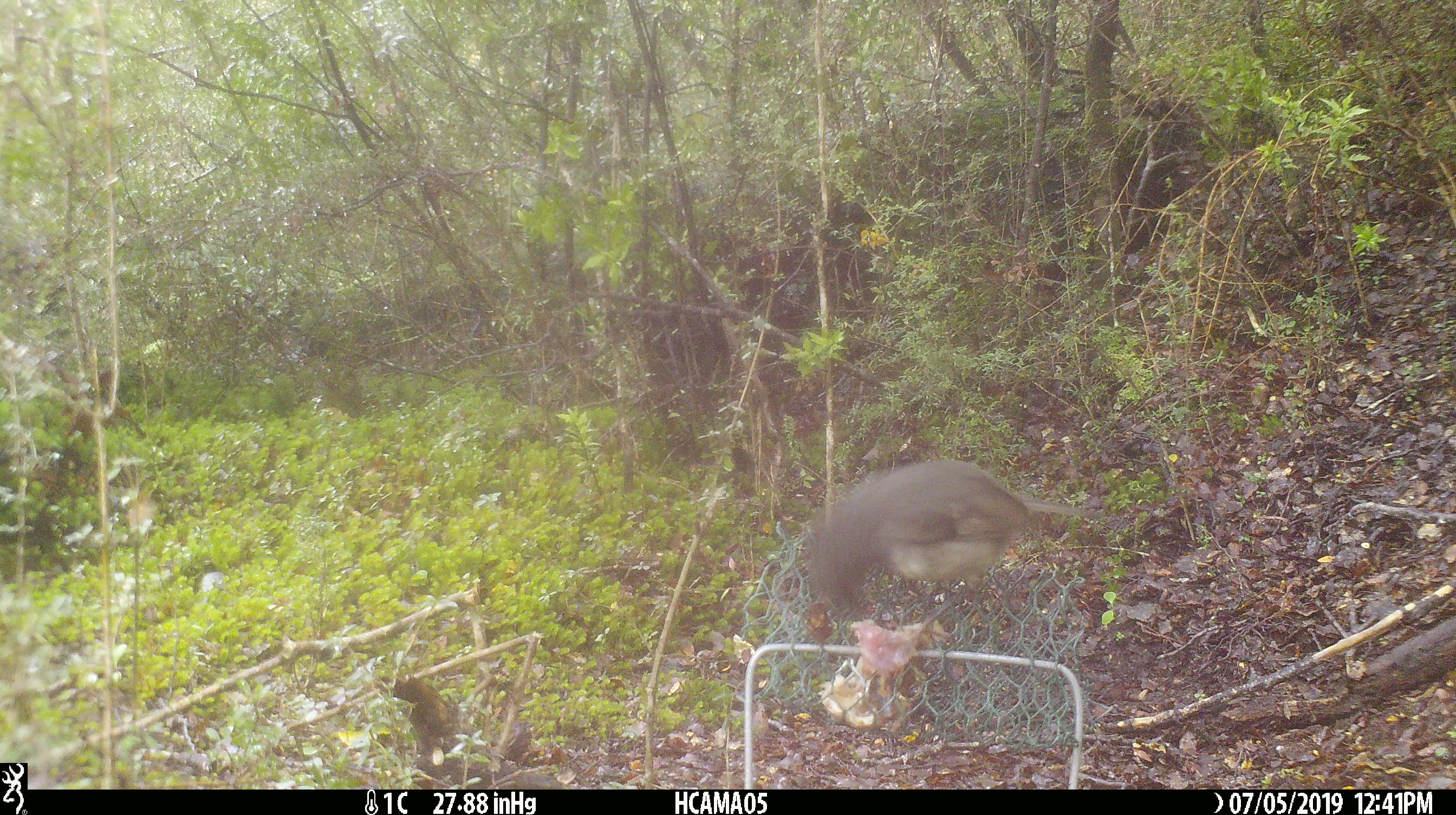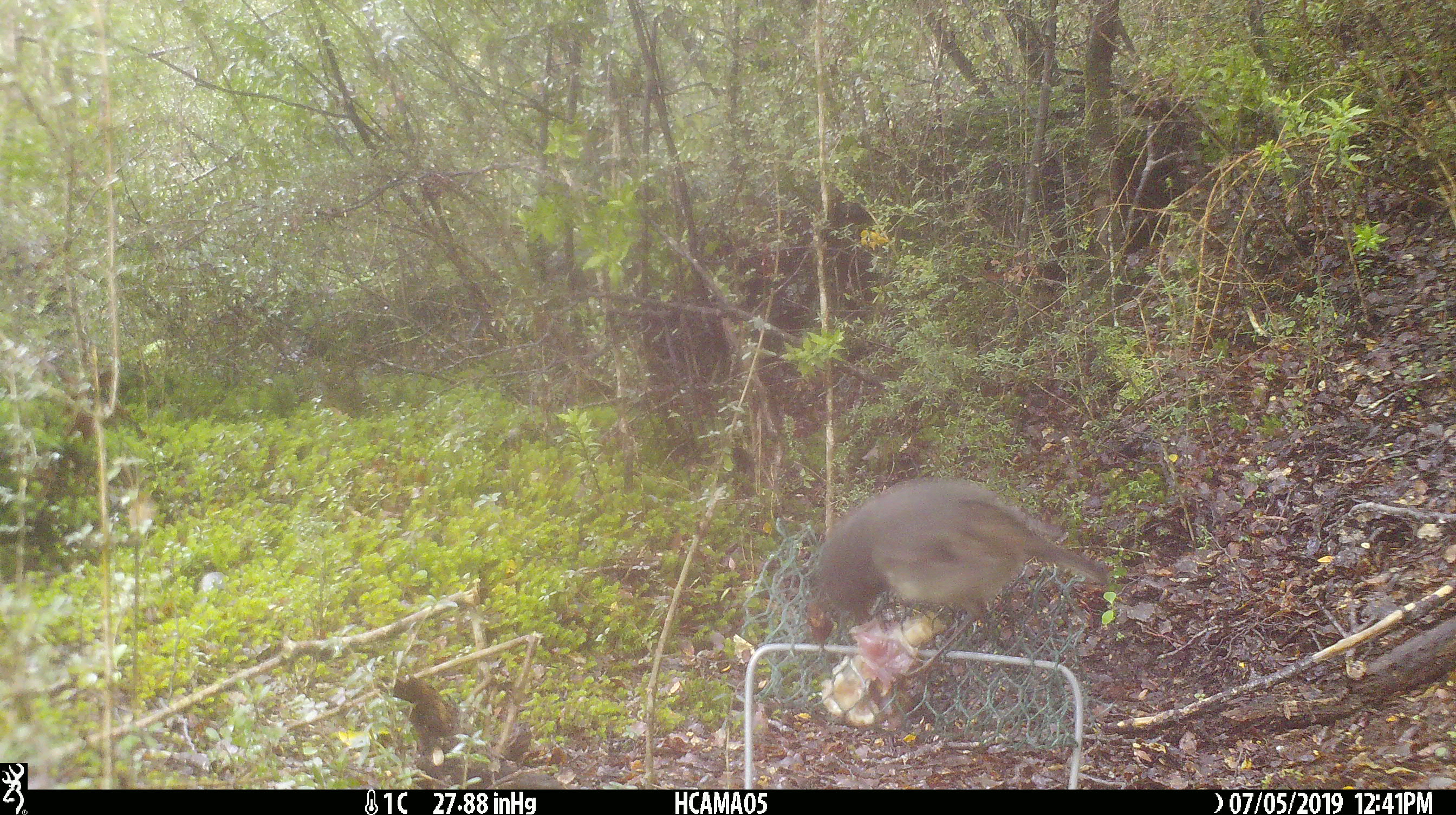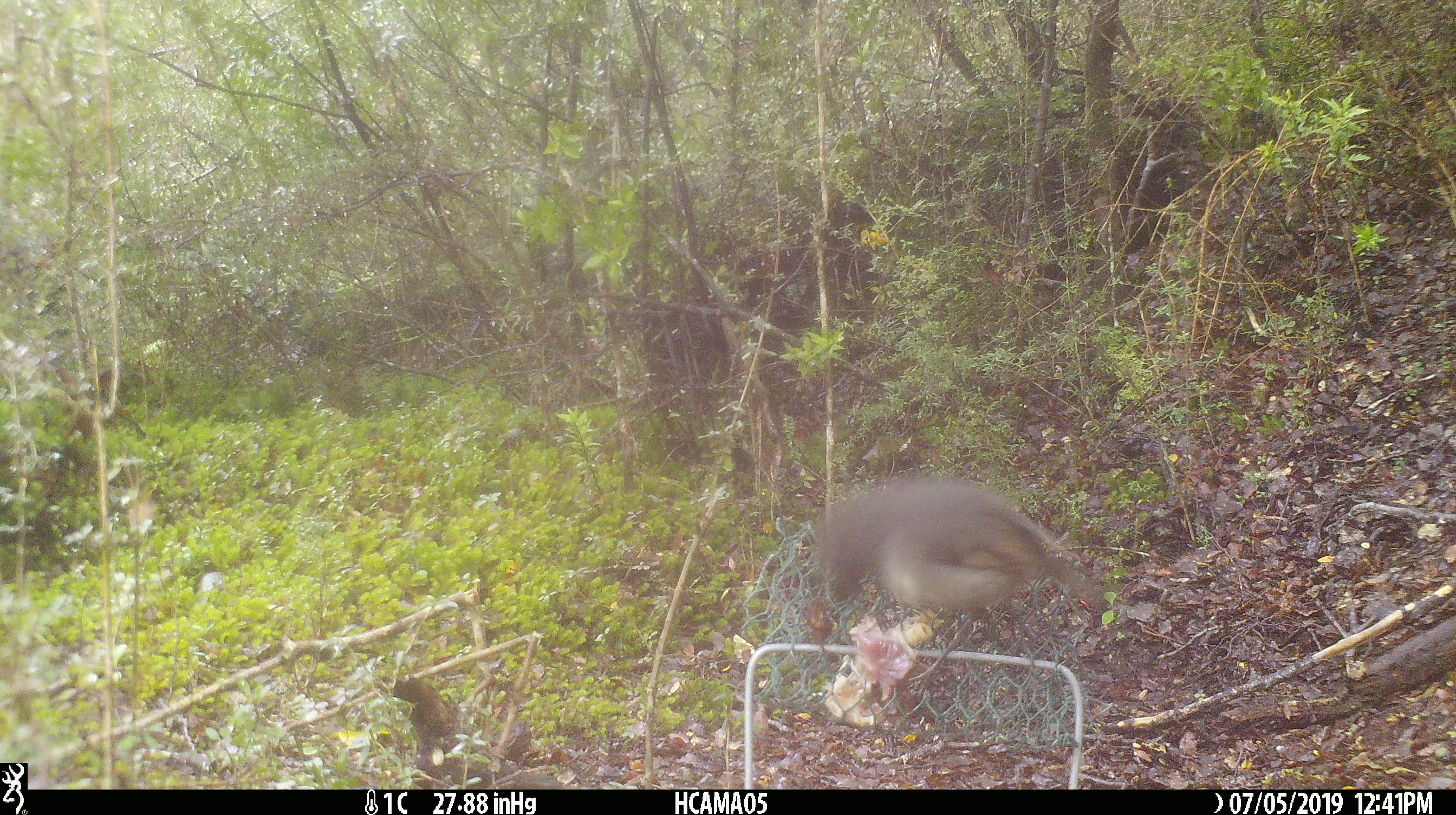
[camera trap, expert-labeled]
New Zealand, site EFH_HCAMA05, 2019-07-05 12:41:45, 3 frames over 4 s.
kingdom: Animalia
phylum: Chordata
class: Aves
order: Passeriformes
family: Petroicidae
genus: Petroica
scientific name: Petroica australis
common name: new zealand robin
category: robin